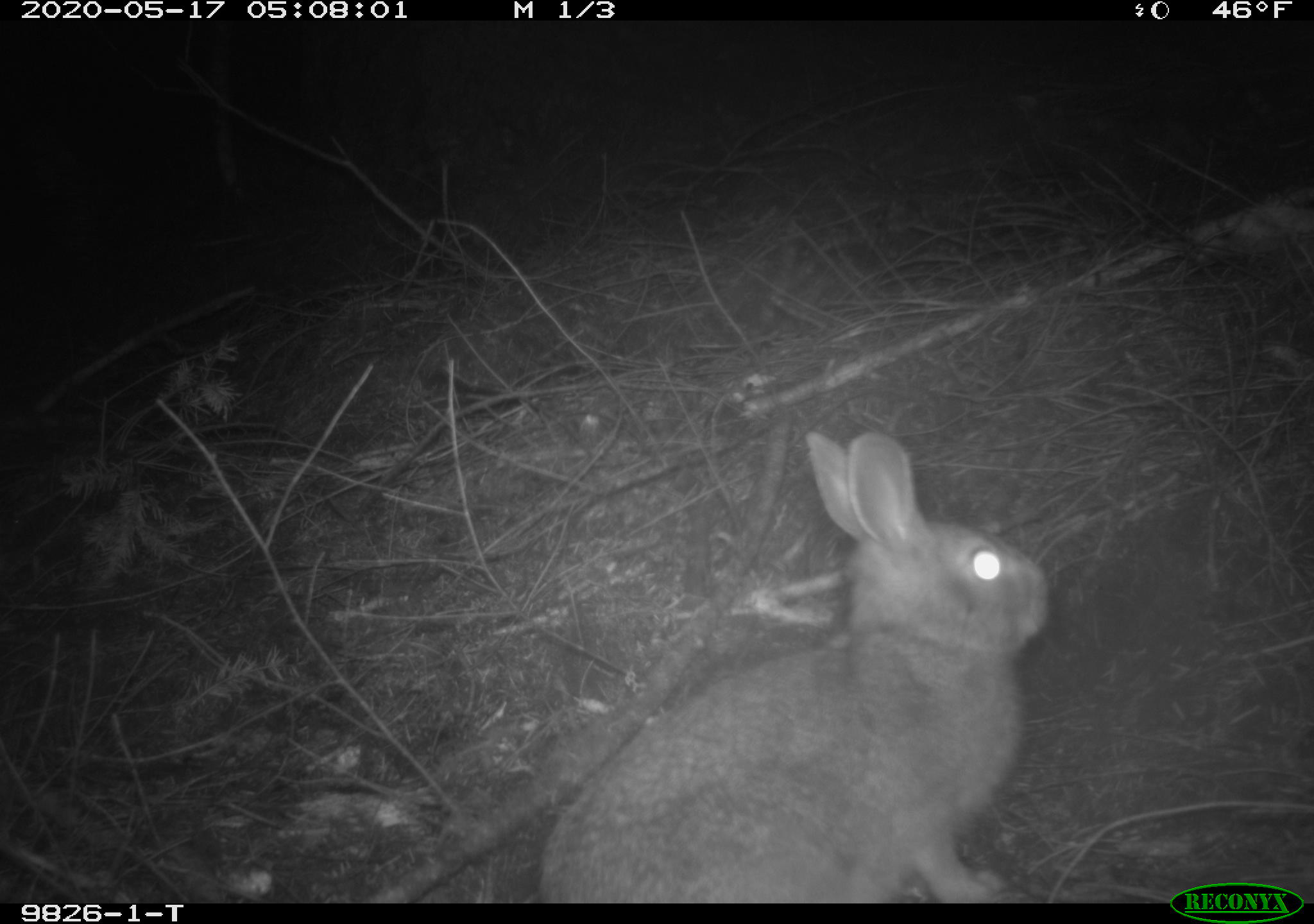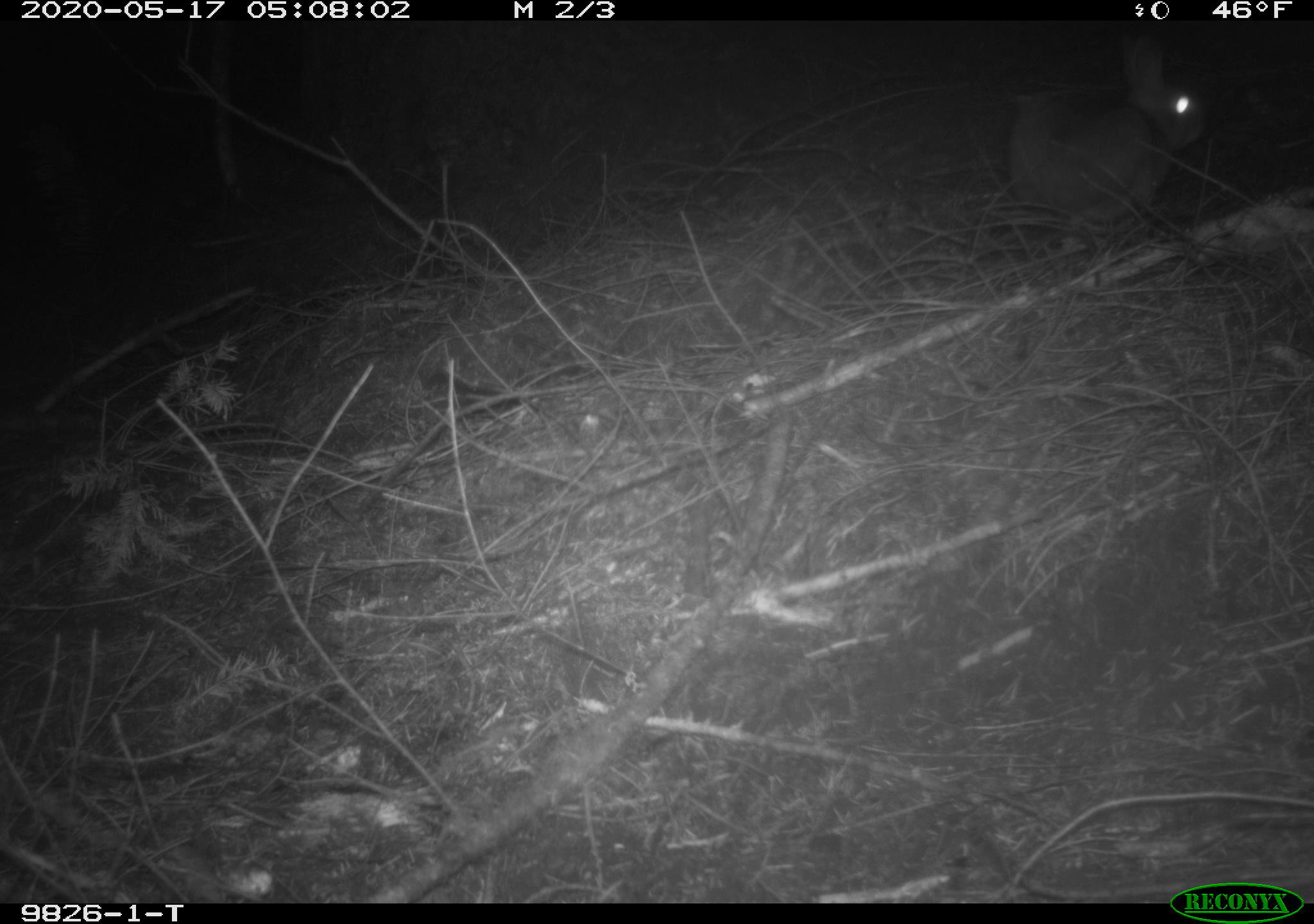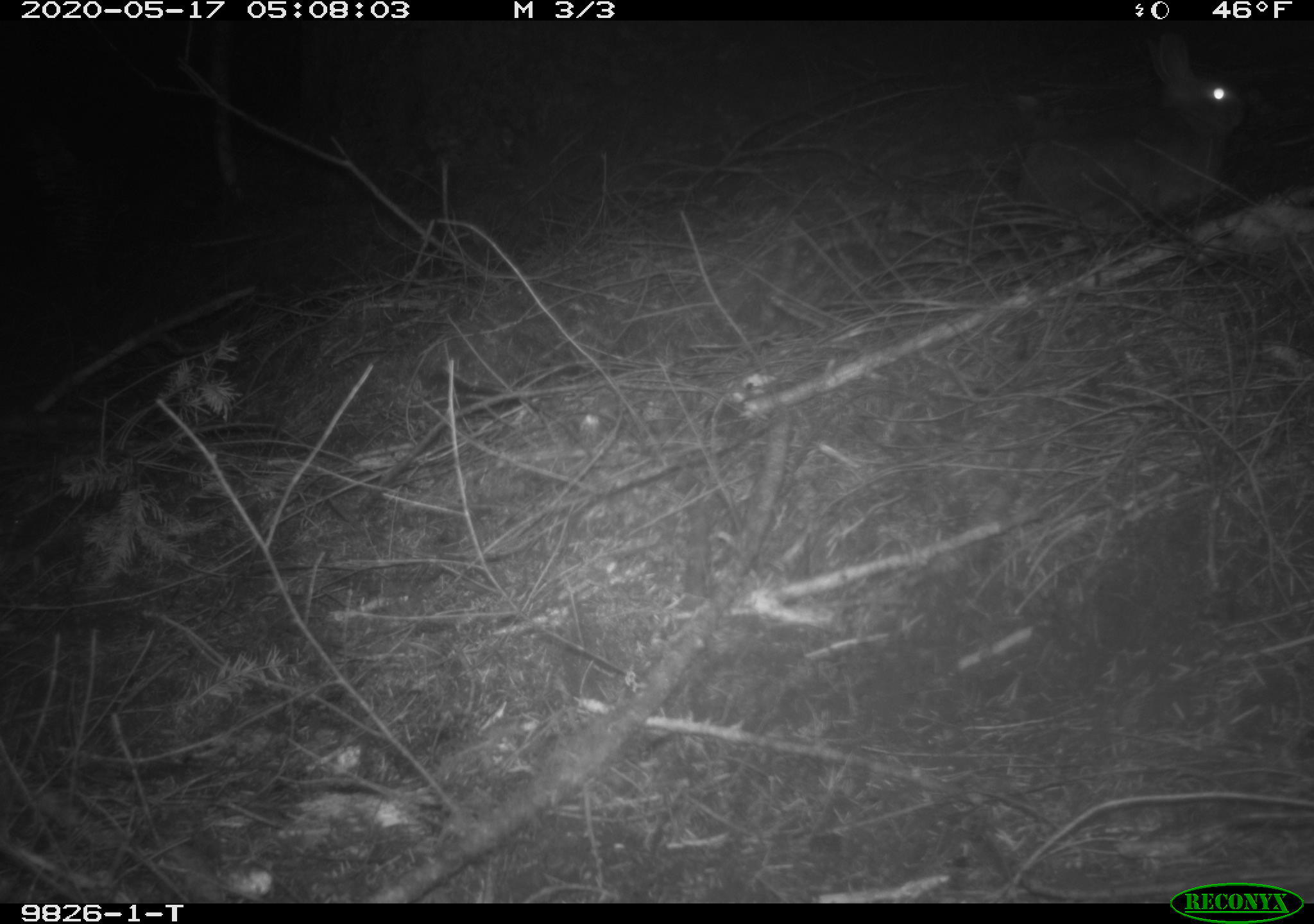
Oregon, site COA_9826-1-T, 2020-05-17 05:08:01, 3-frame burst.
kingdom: Animalia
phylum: Chordata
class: Mammalia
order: Lagomorpha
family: Leporidae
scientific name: Leporidae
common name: hares and rabbits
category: leporidae family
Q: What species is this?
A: Leporidae family (hares and rabbits) (Leporidae).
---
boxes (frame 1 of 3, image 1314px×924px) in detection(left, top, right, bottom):
leporidae family: detection(536, 427, 1051, 896)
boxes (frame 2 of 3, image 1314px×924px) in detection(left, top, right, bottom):
leporidae family: detection(1009, 31, 1209, 216)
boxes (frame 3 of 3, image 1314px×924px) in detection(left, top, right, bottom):
leporidae family: detection(1011, 27, 1248, 234)